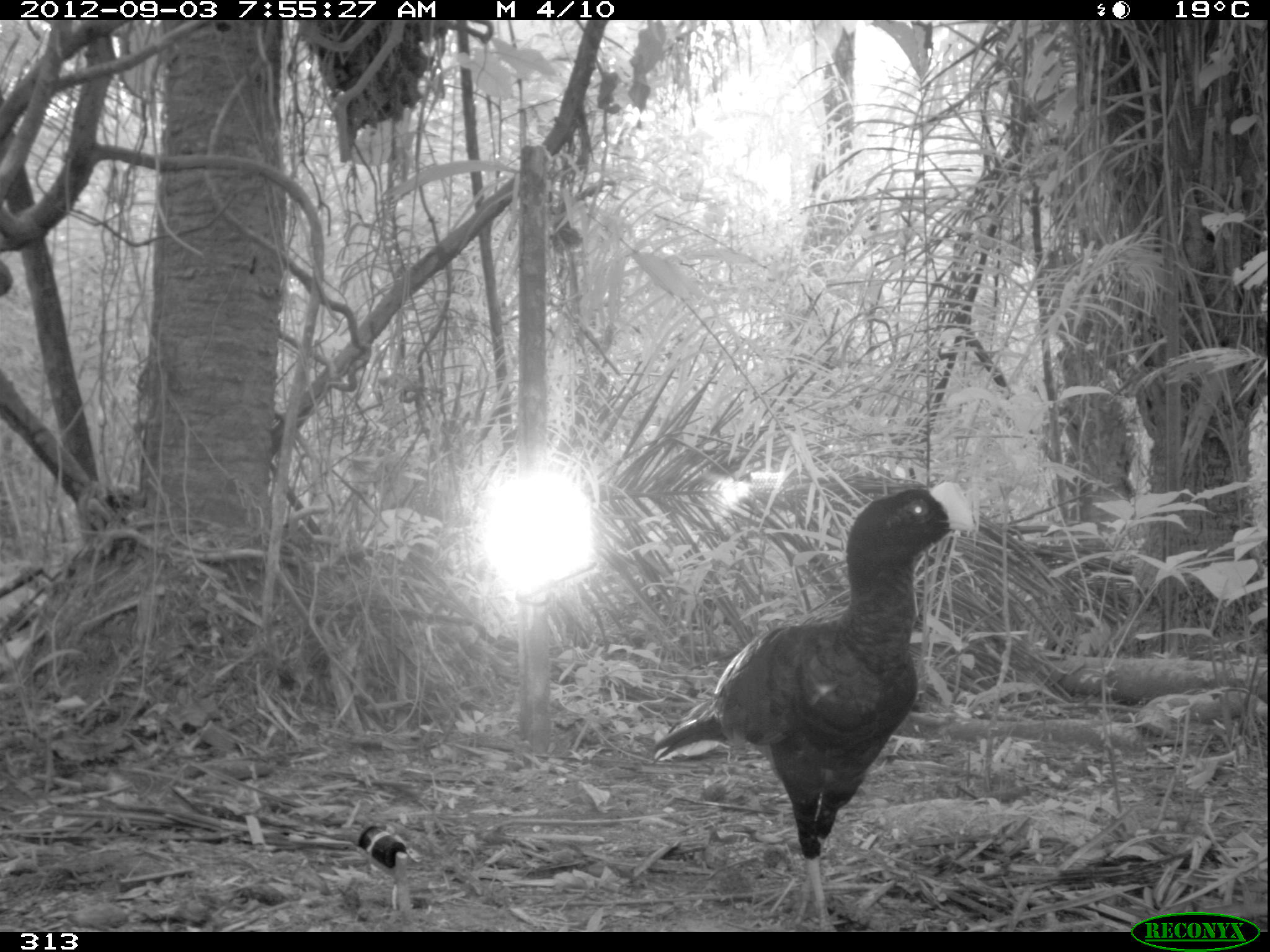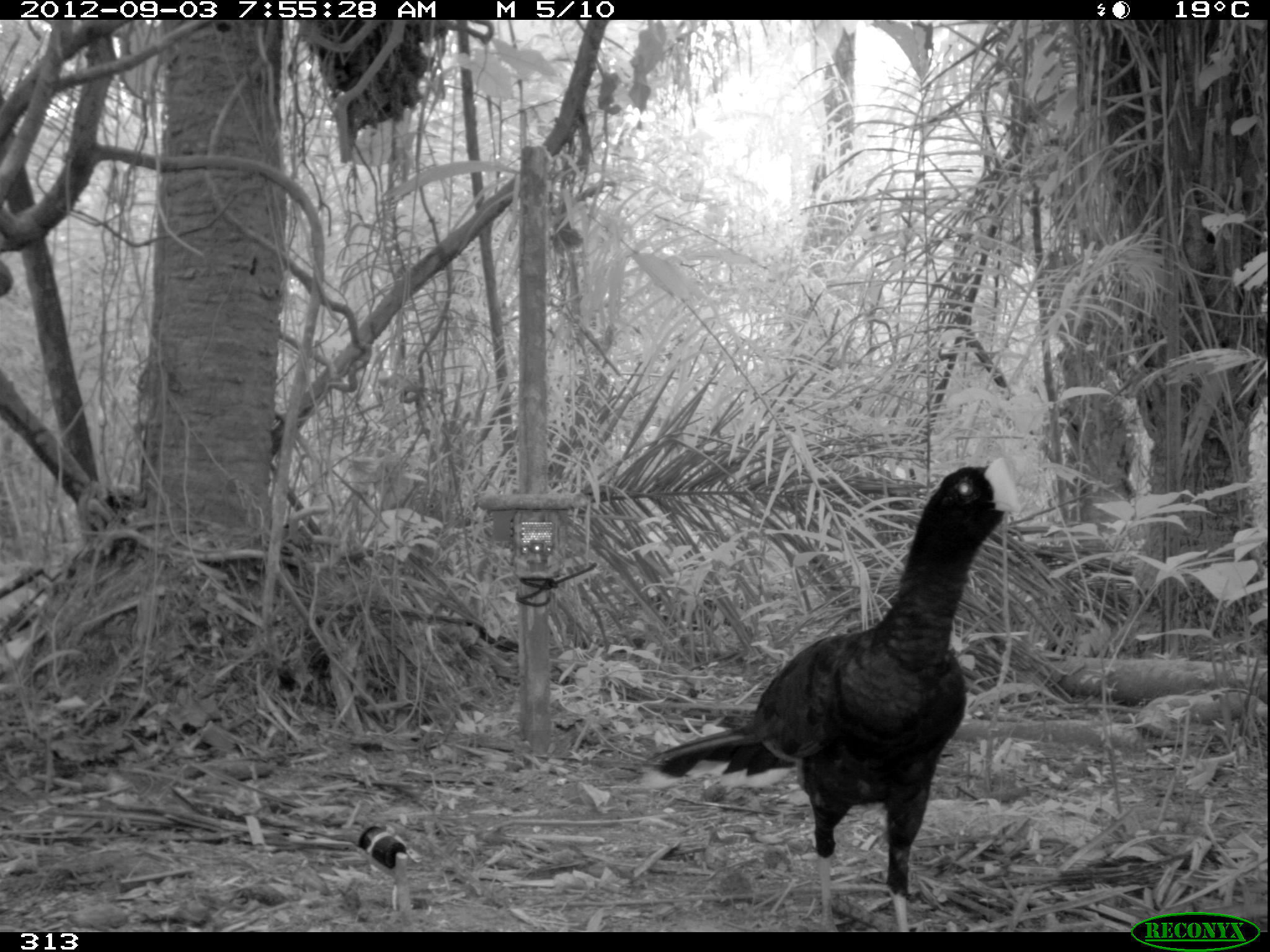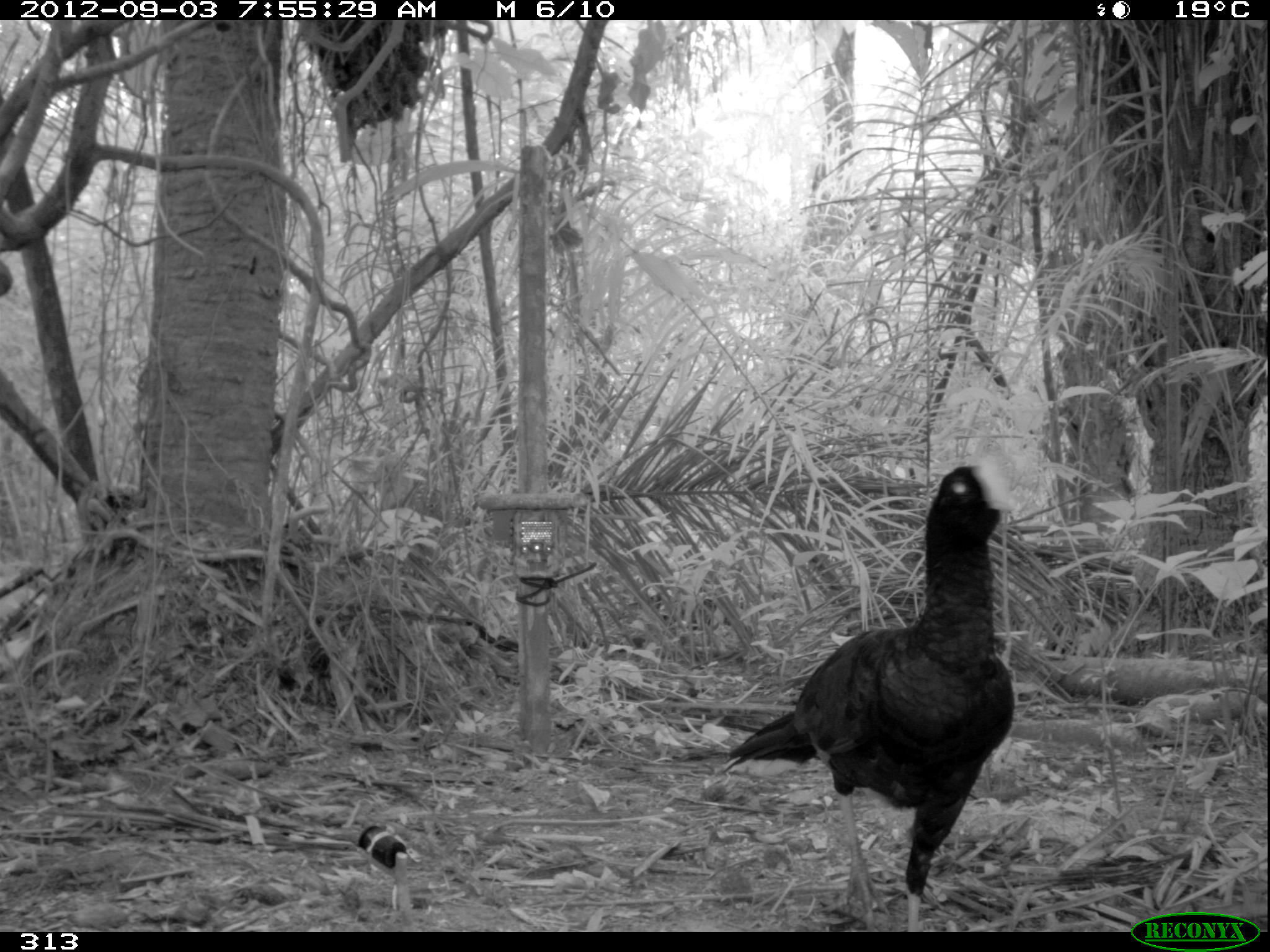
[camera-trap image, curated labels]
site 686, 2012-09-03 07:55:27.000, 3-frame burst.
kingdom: Animalia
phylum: Chordata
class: Aves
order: Galliformes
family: Cracidae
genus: Mitu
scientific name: Mitu tuberosum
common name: razor-billed curassow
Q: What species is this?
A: Mitu tuberosum (razor-billed curassow).